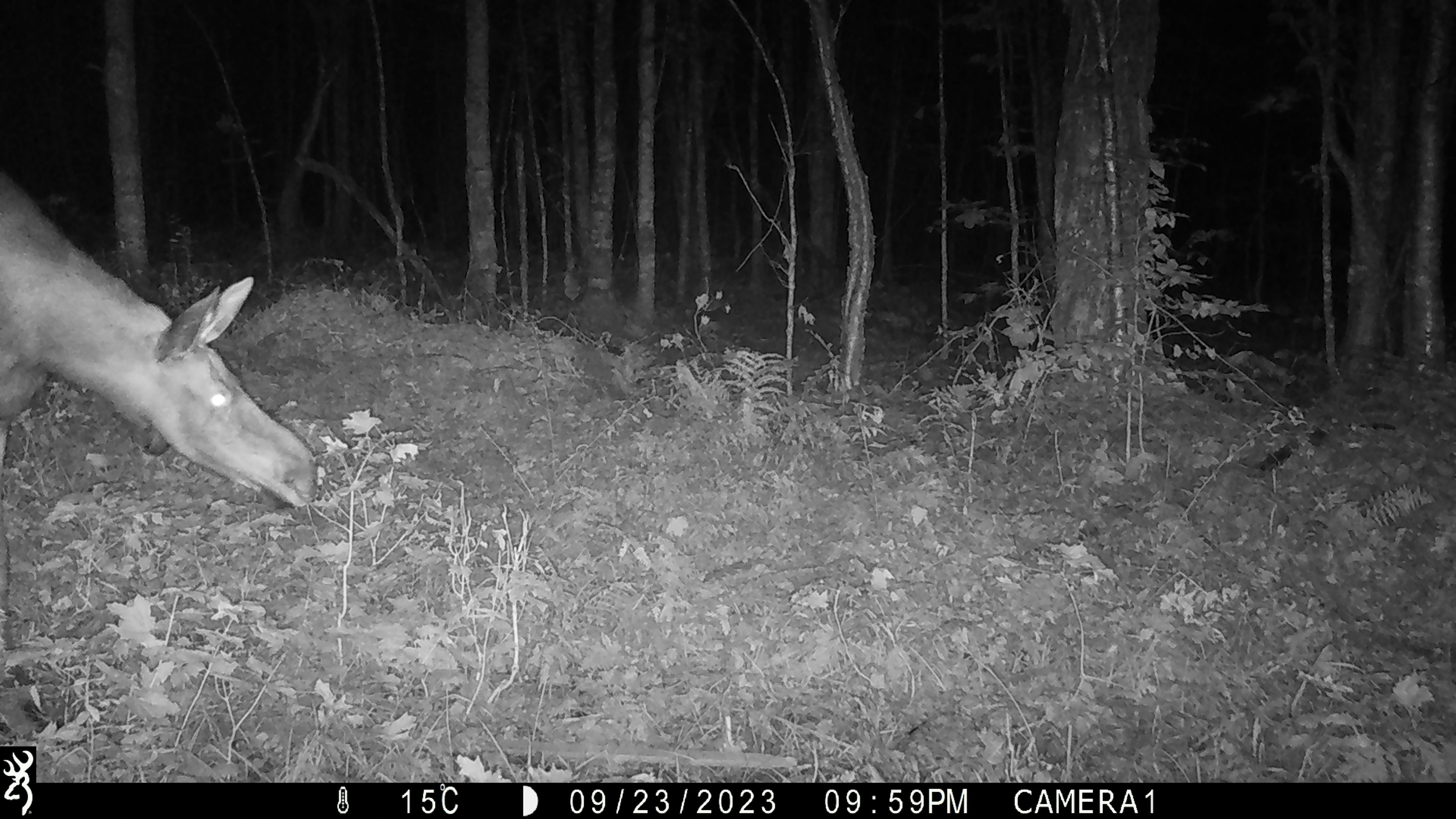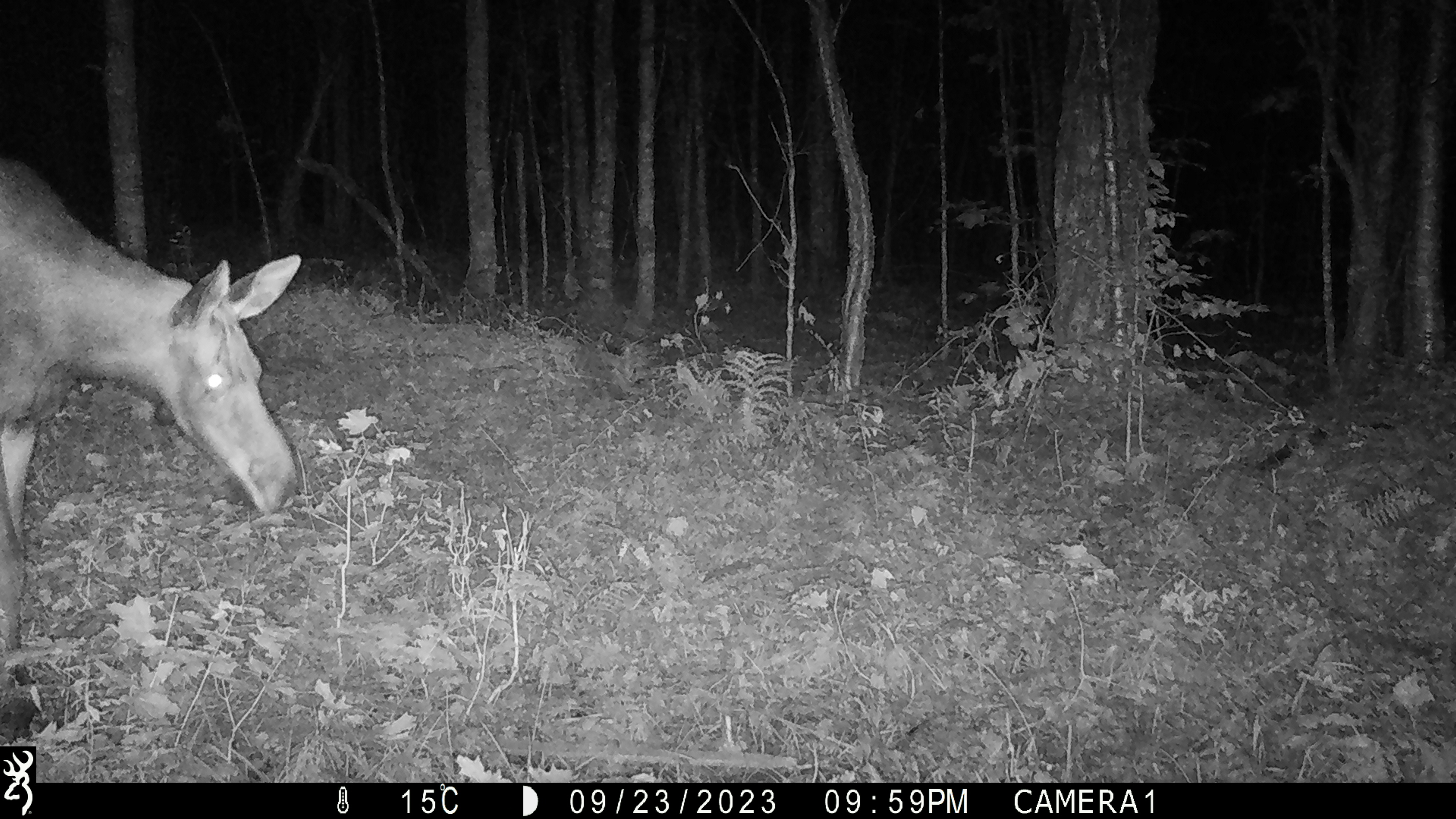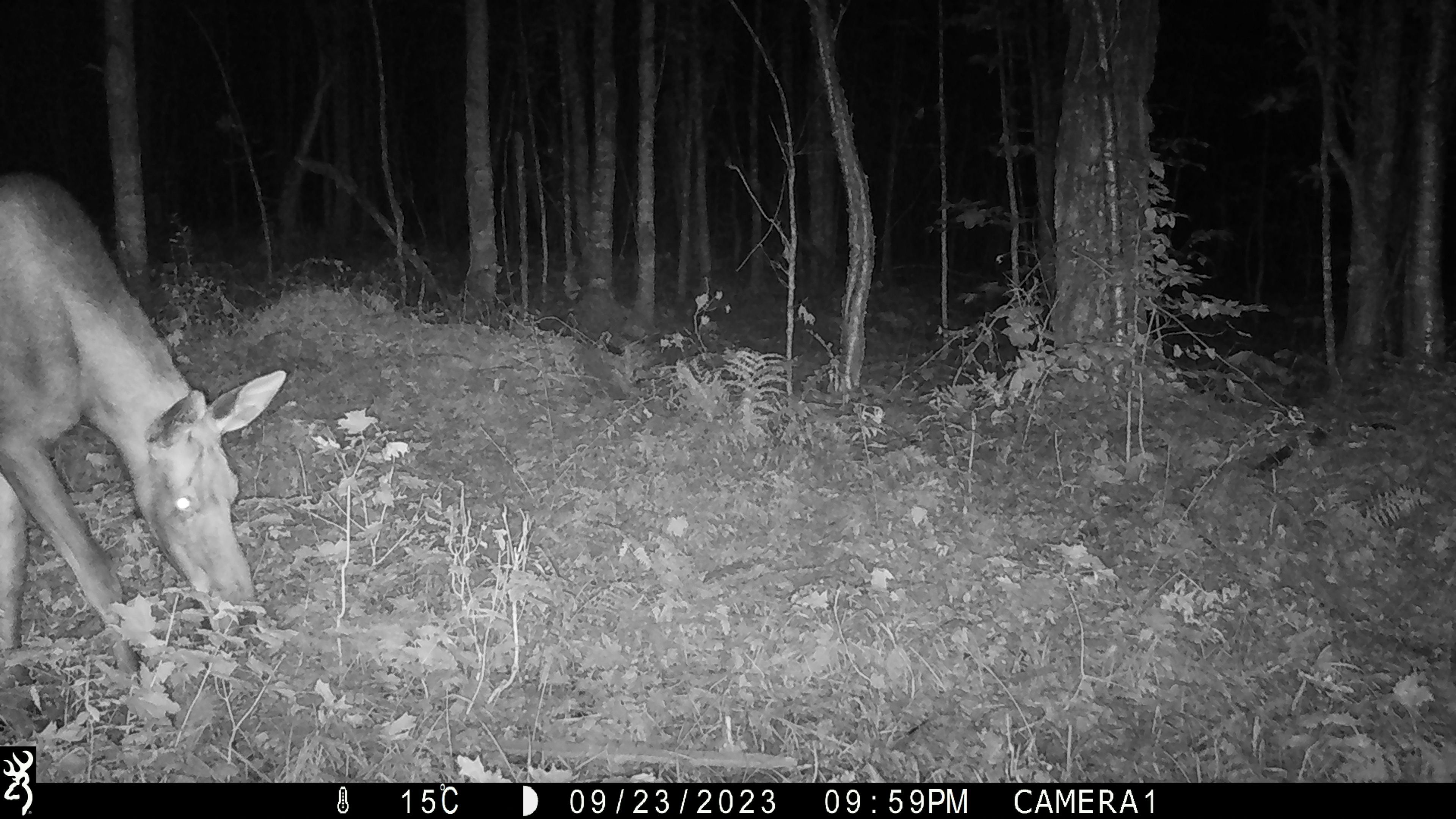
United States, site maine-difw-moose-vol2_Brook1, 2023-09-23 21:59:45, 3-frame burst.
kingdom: Animalia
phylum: Chordata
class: Mammalia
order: Artiodactyla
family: Cervidae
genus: Alces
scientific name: Alces alces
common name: moose